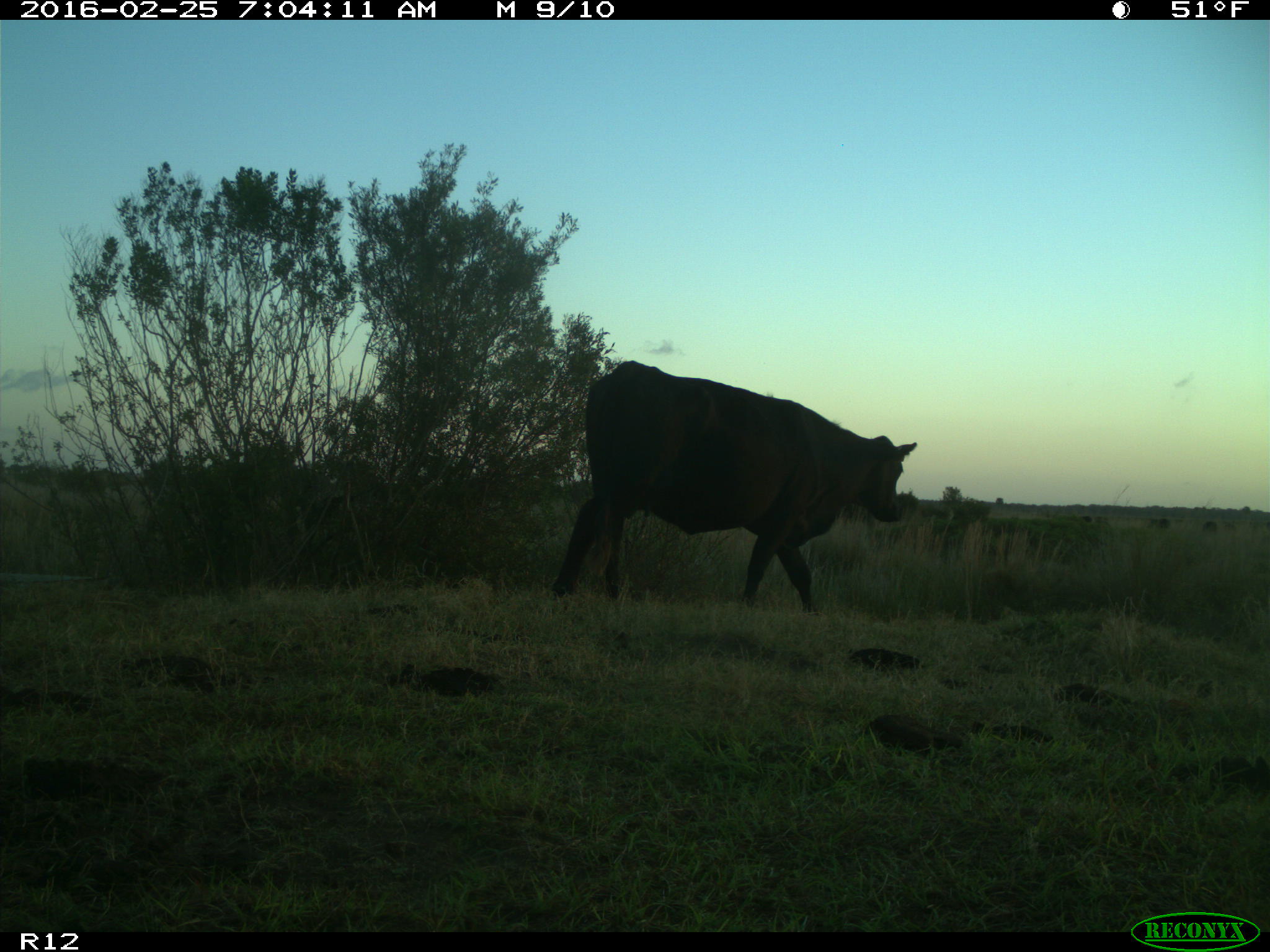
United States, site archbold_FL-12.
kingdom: Animalia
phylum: Chordata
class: Mammalia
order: Artiodactyla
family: Bovidae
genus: Bos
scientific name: Bos taurus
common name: domestic cow